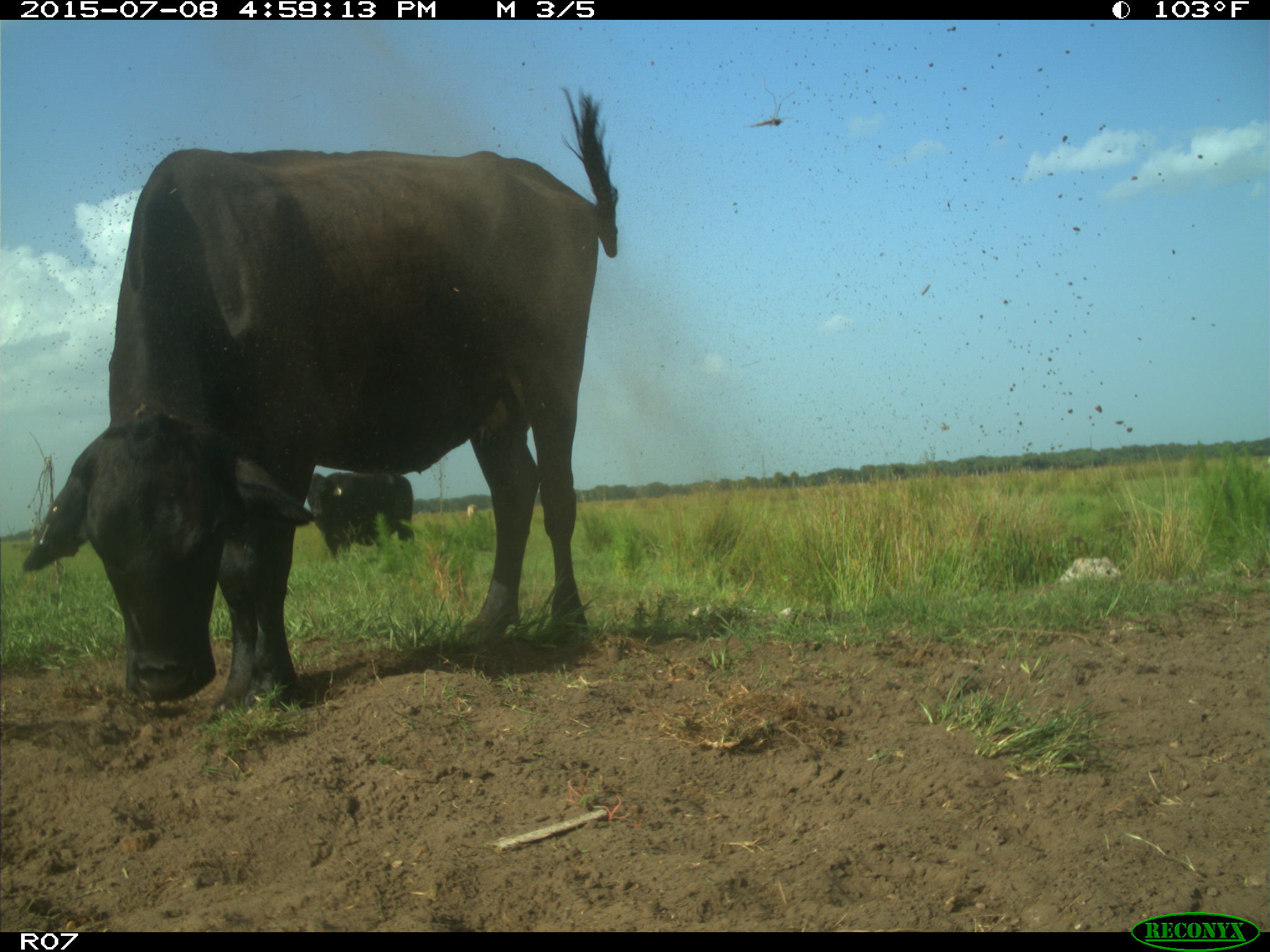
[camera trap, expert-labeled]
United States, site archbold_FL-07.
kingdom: Animalia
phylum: Chordata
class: Mammalia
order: Artiodactyla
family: Bovidae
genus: Bos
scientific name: Bos taurus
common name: domestic cow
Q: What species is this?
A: Bos taurus (domestic cow).